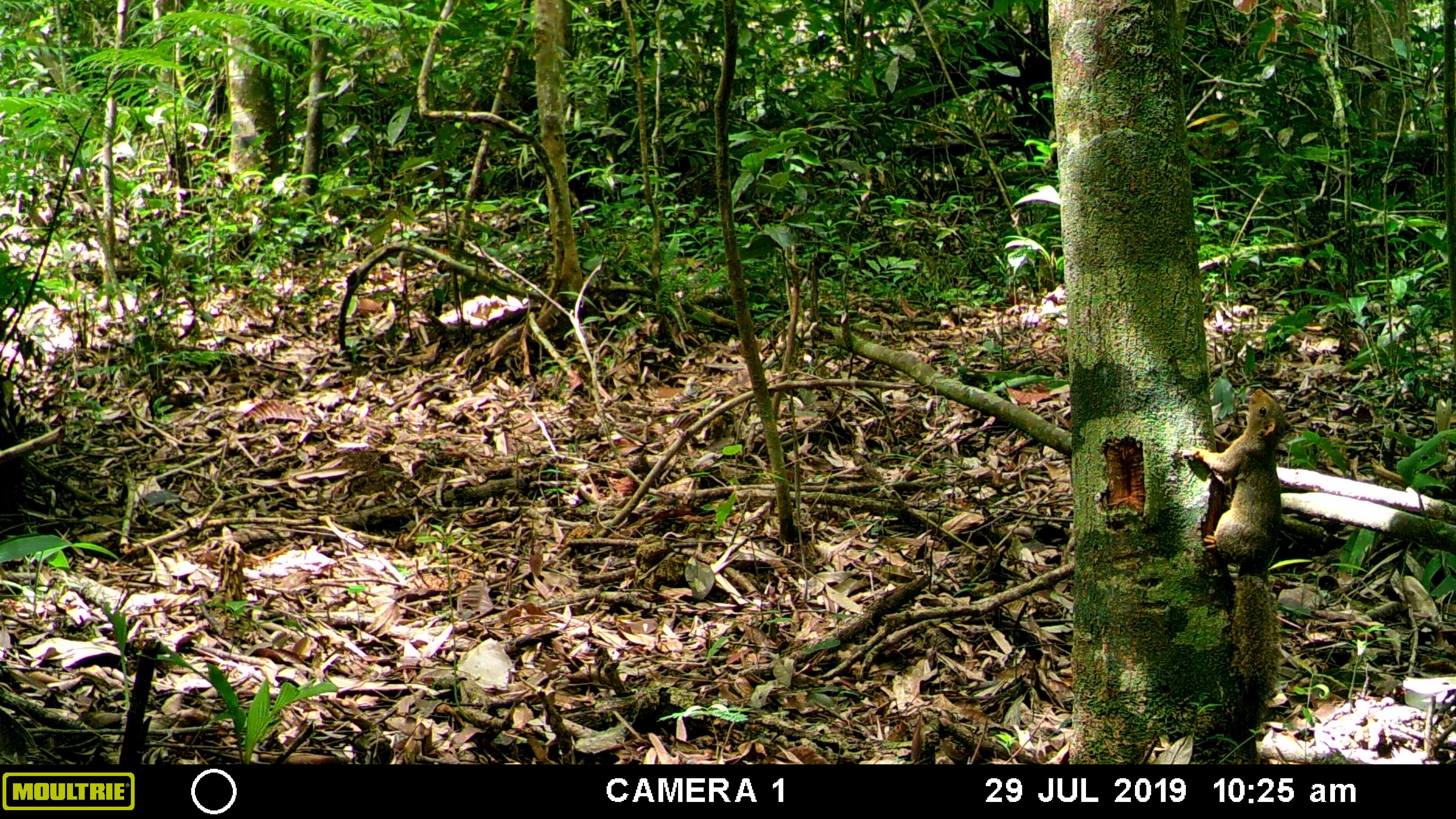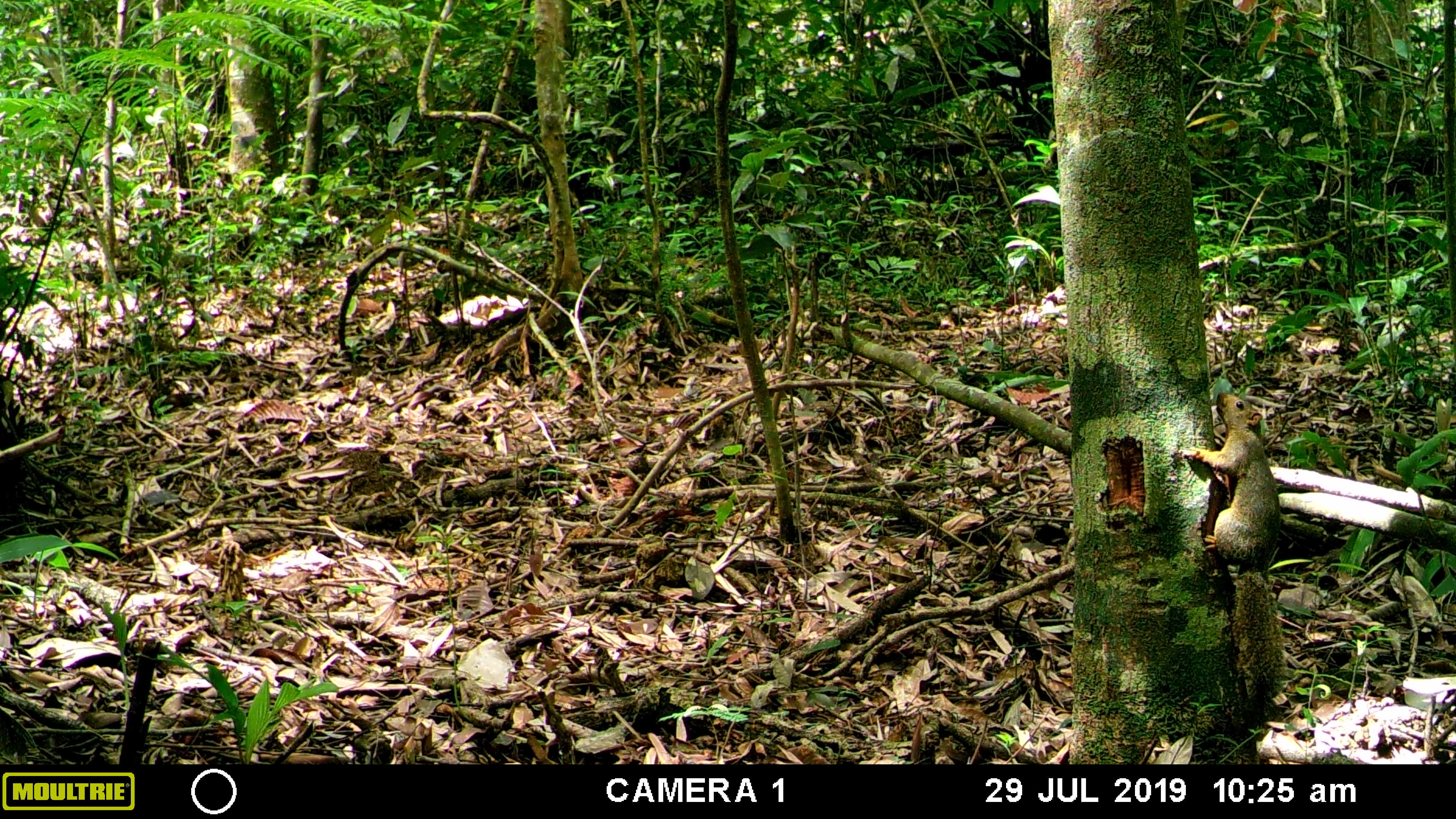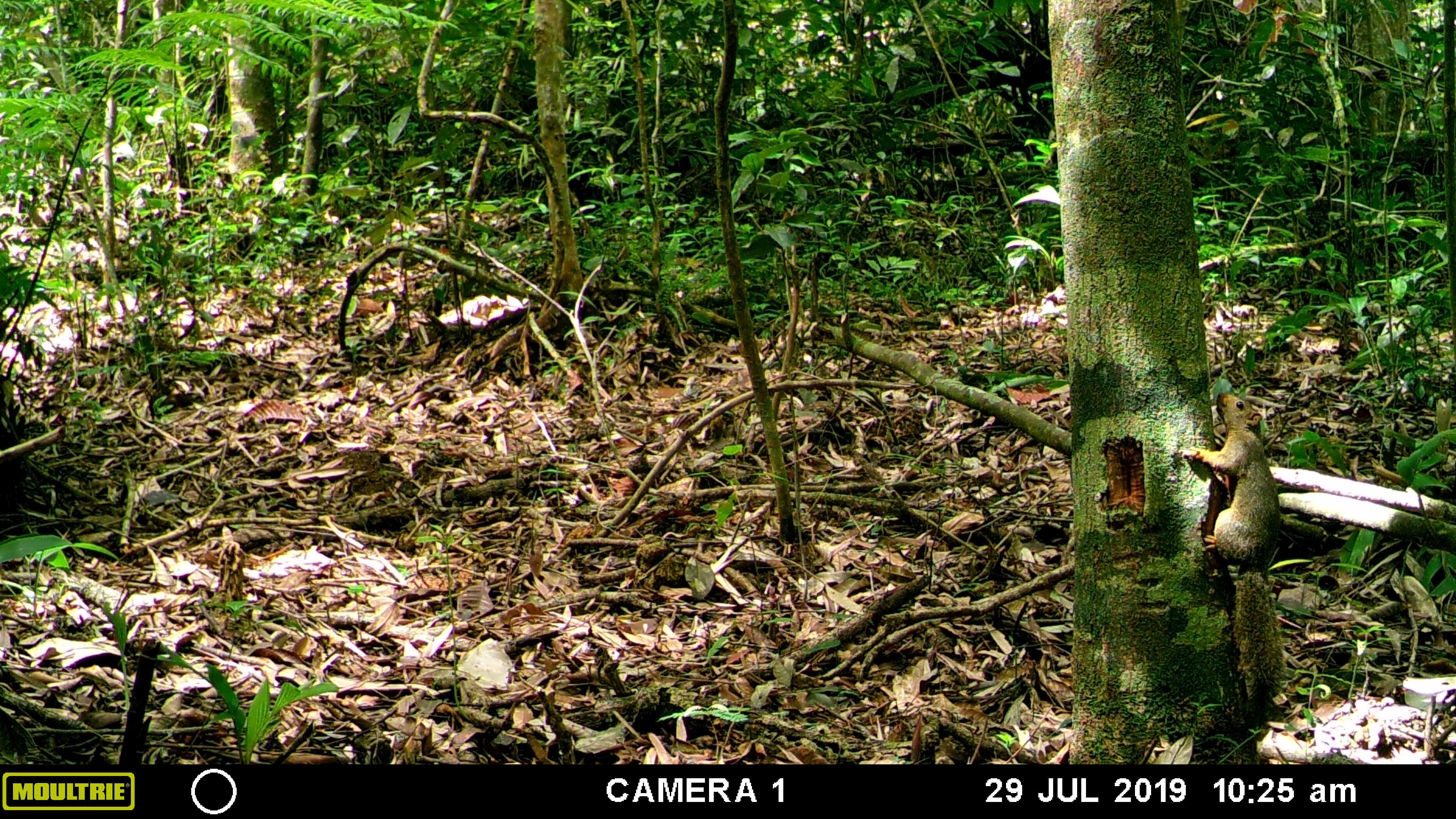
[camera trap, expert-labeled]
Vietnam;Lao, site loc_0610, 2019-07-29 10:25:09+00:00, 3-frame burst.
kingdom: Animalia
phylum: Chordata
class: Mammalia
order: Rodentia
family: Sciuridae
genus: Callosciurus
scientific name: Callosciurus erythraeus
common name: pallas's squirrel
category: pallass squirrel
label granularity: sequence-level